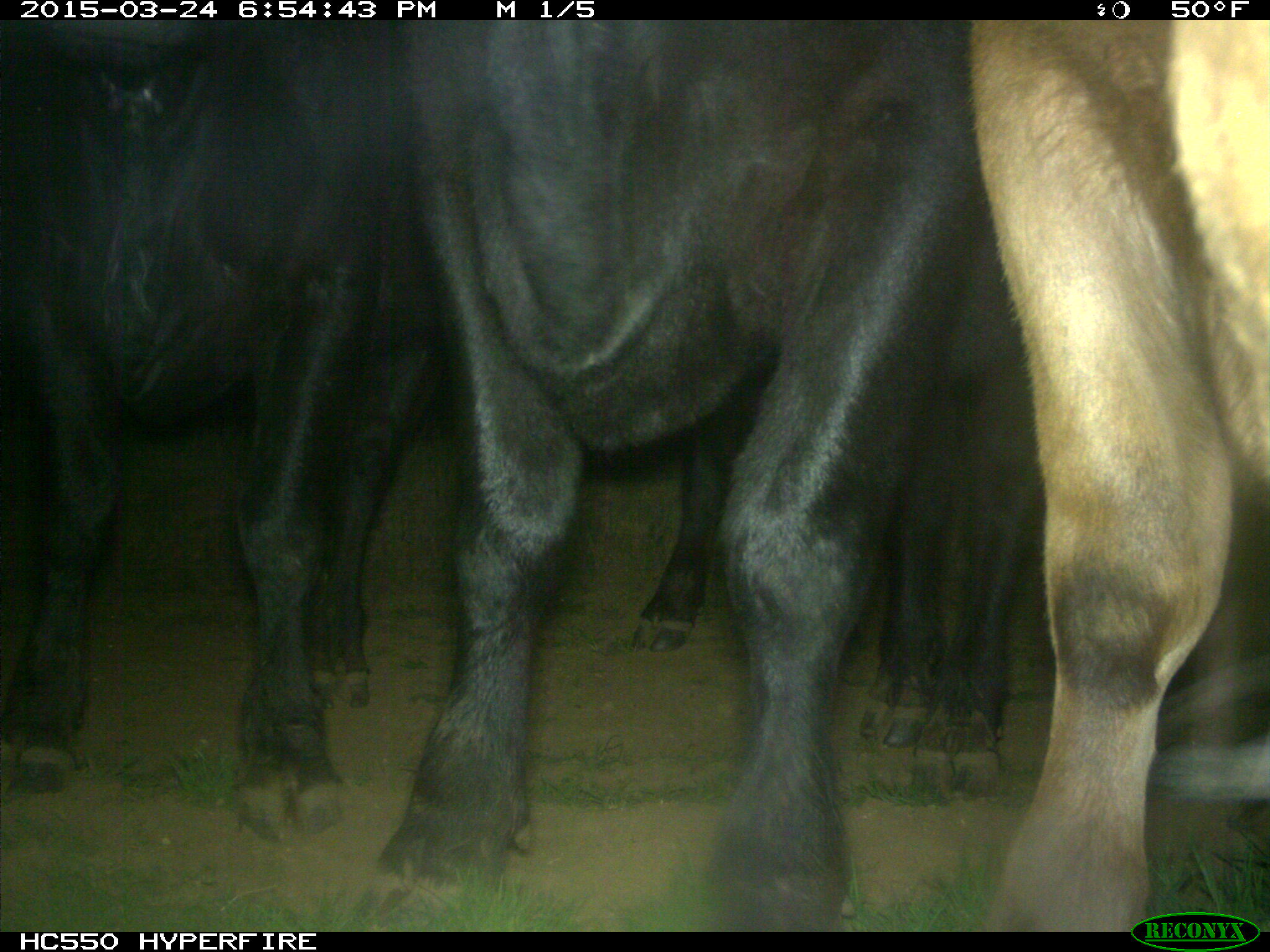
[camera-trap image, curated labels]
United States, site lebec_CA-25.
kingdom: Animalia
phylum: Chordata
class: Mammalia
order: Artiodactyla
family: Bovidae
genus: Bos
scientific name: Bos taurus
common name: domestic cow